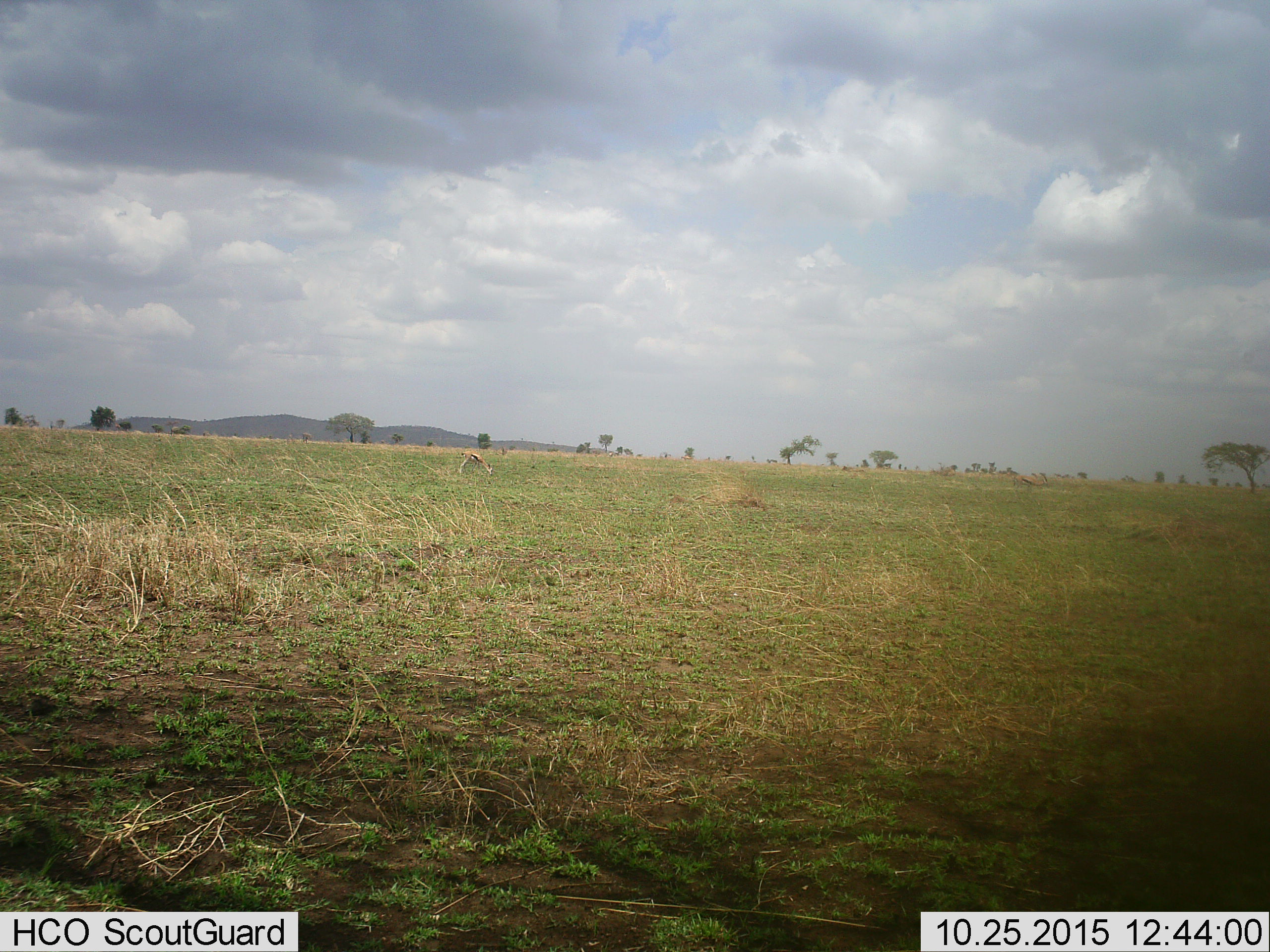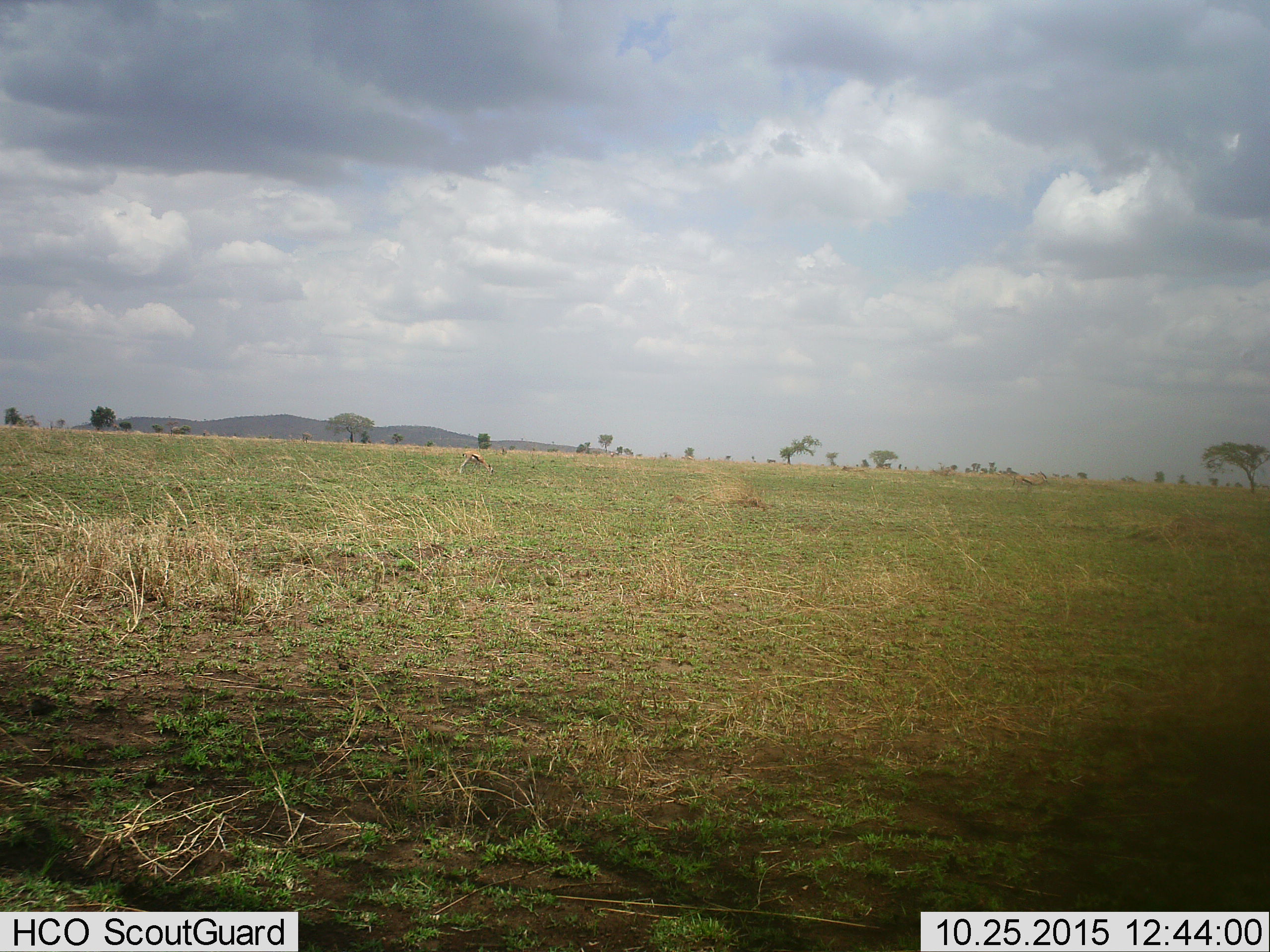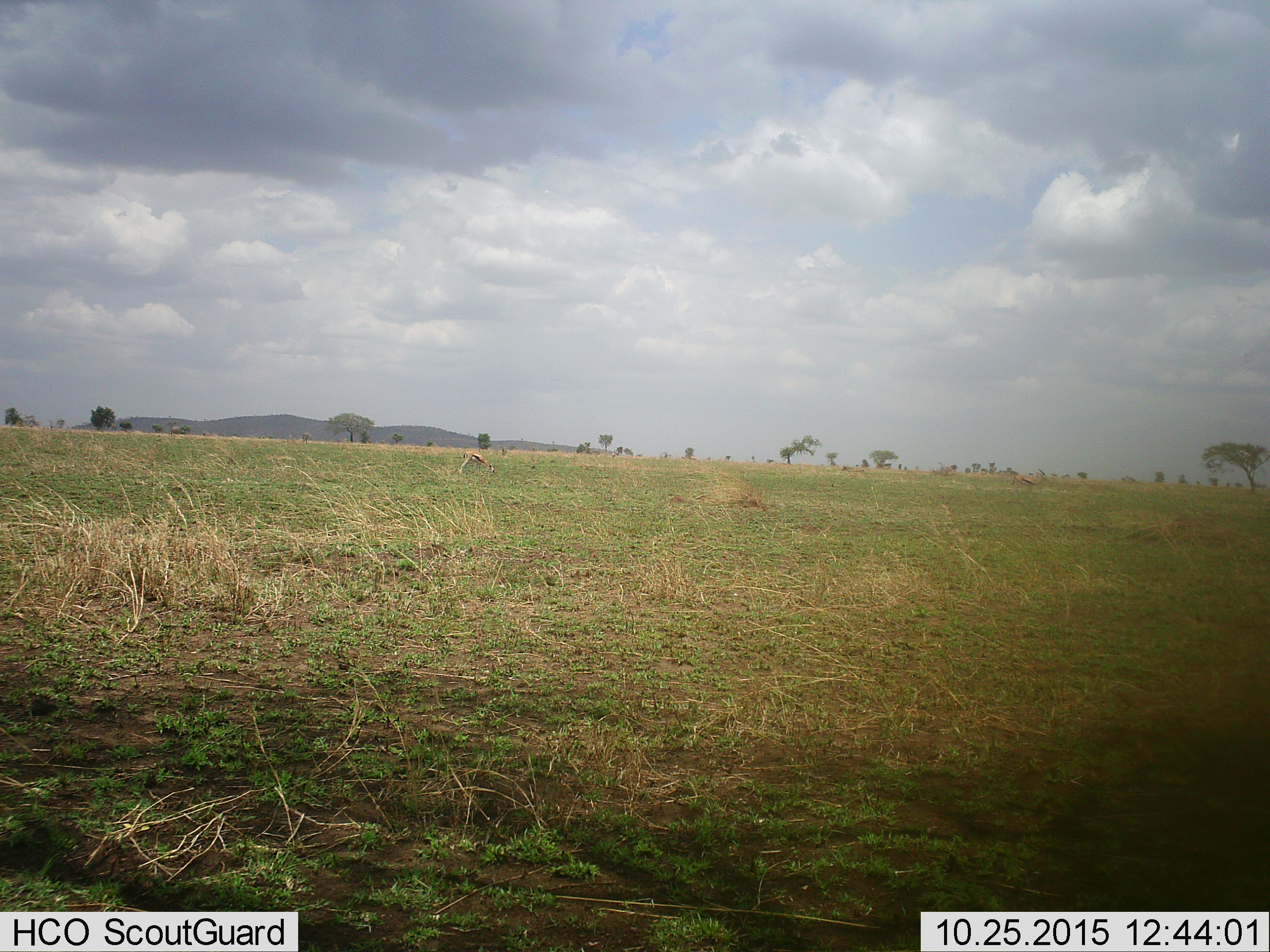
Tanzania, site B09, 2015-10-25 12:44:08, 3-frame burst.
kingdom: Animalia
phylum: Chordata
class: Mammalia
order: Artiodactyla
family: Bovidae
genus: Eudorcas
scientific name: Eudorcas thomsonii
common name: thomson's gazelle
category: gazellethomsons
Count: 2.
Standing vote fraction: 42%.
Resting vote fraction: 0%.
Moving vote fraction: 8%.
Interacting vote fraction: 0%.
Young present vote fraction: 17%.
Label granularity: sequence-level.